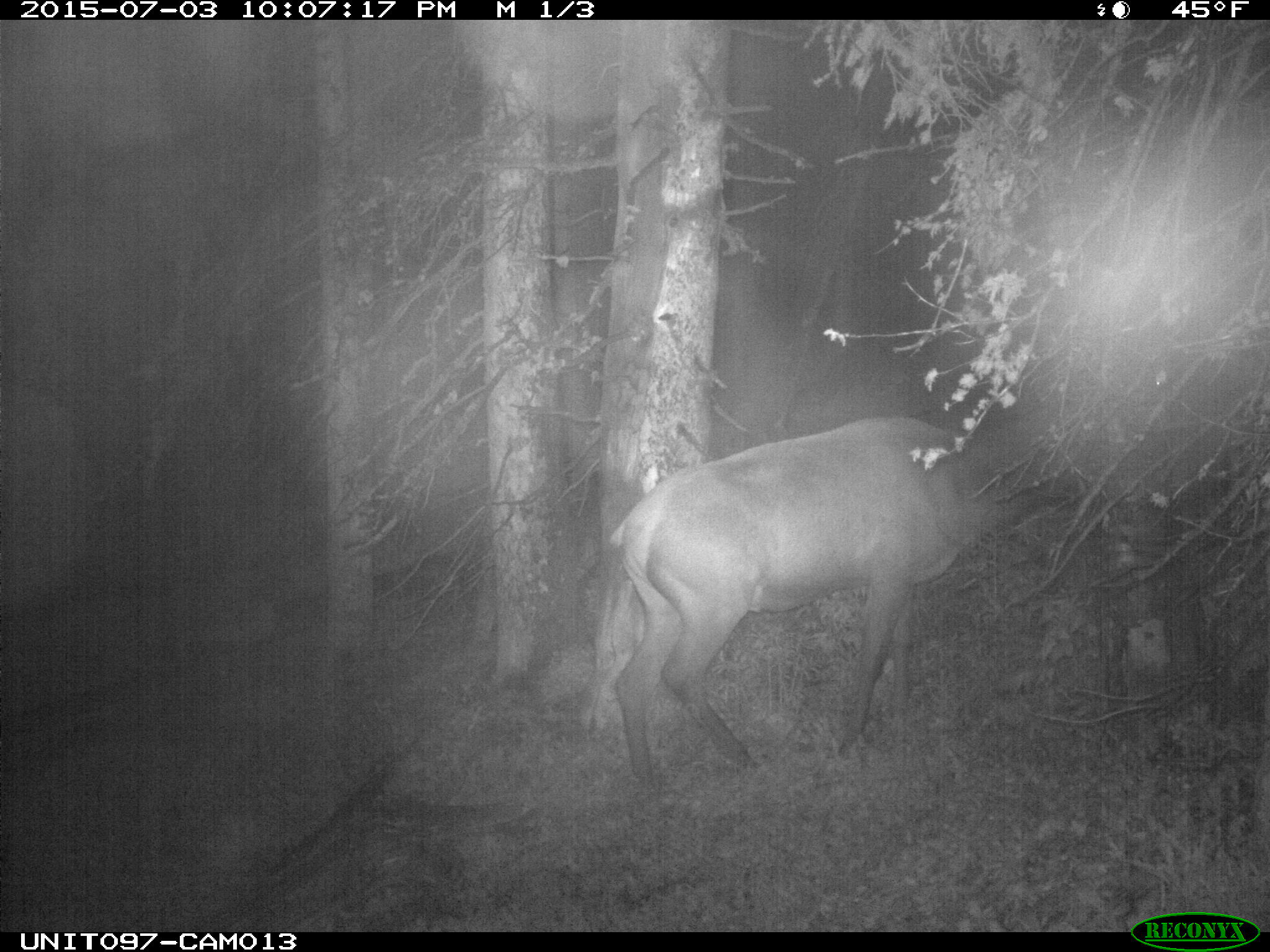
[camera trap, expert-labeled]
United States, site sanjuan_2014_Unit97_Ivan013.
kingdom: Animalia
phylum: Chordata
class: Mammalia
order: Artiodactyla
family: Cervidae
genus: Cervus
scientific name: Cervus elaphus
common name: red deer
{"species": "Cervus elaphus (red deer)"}